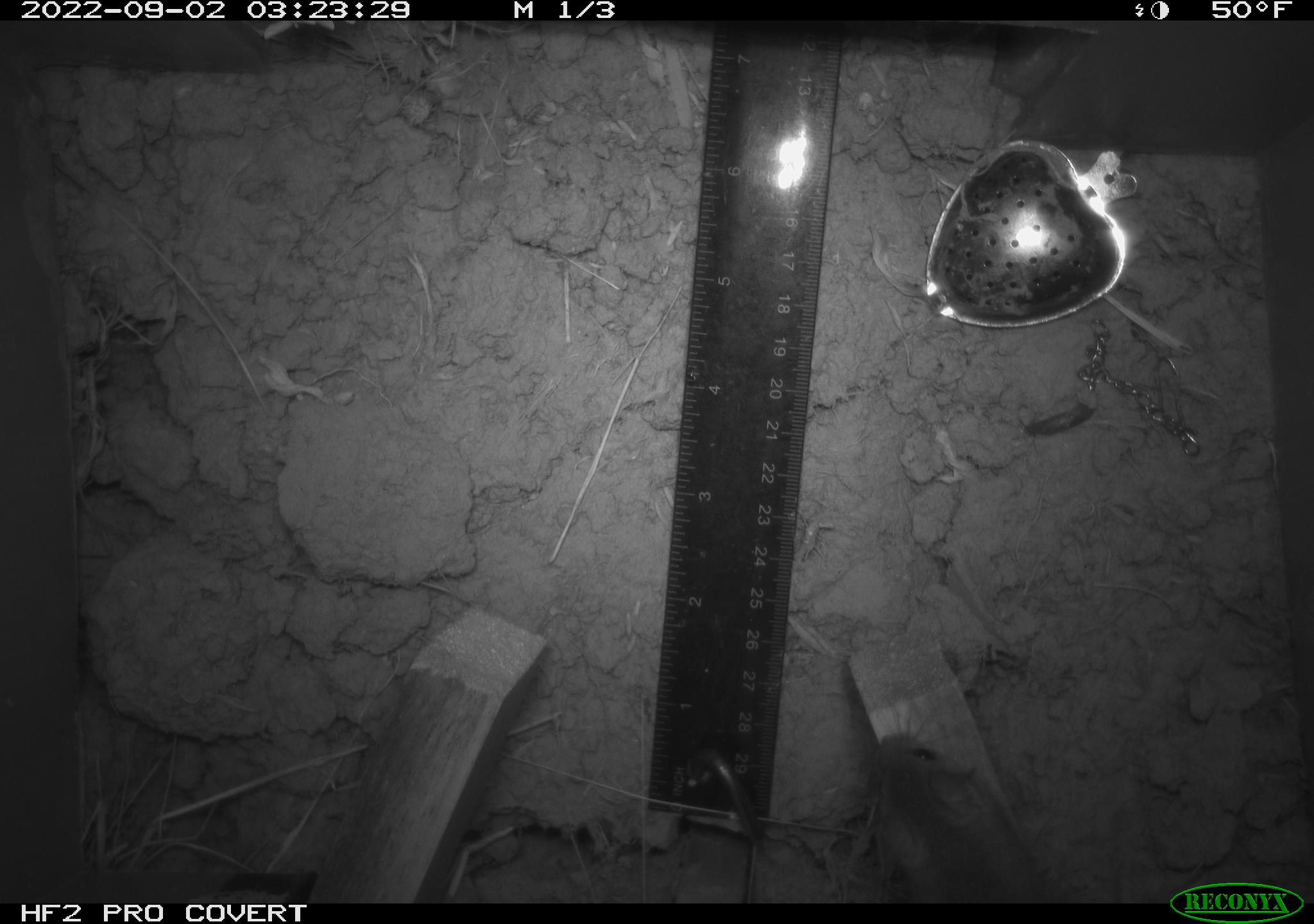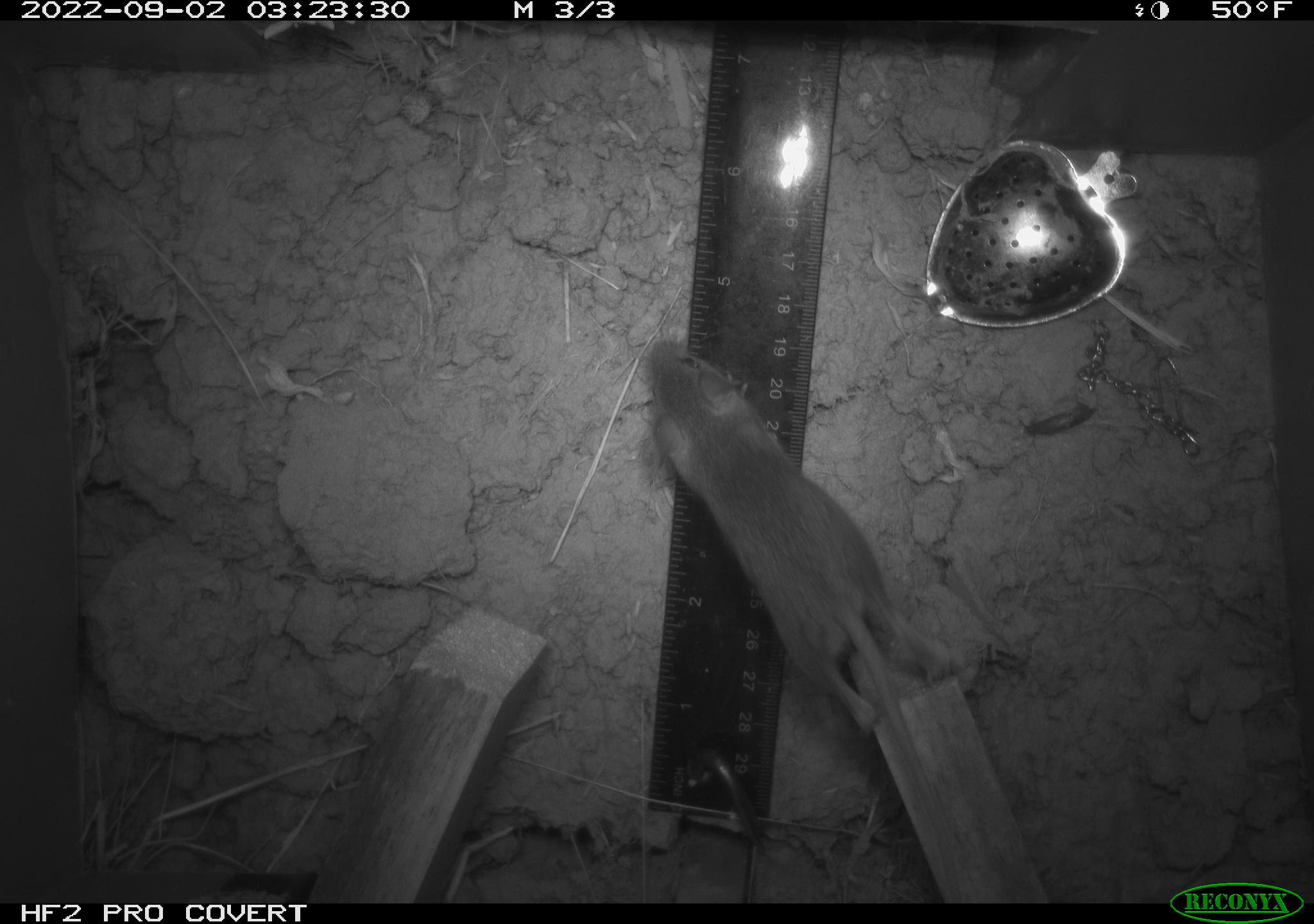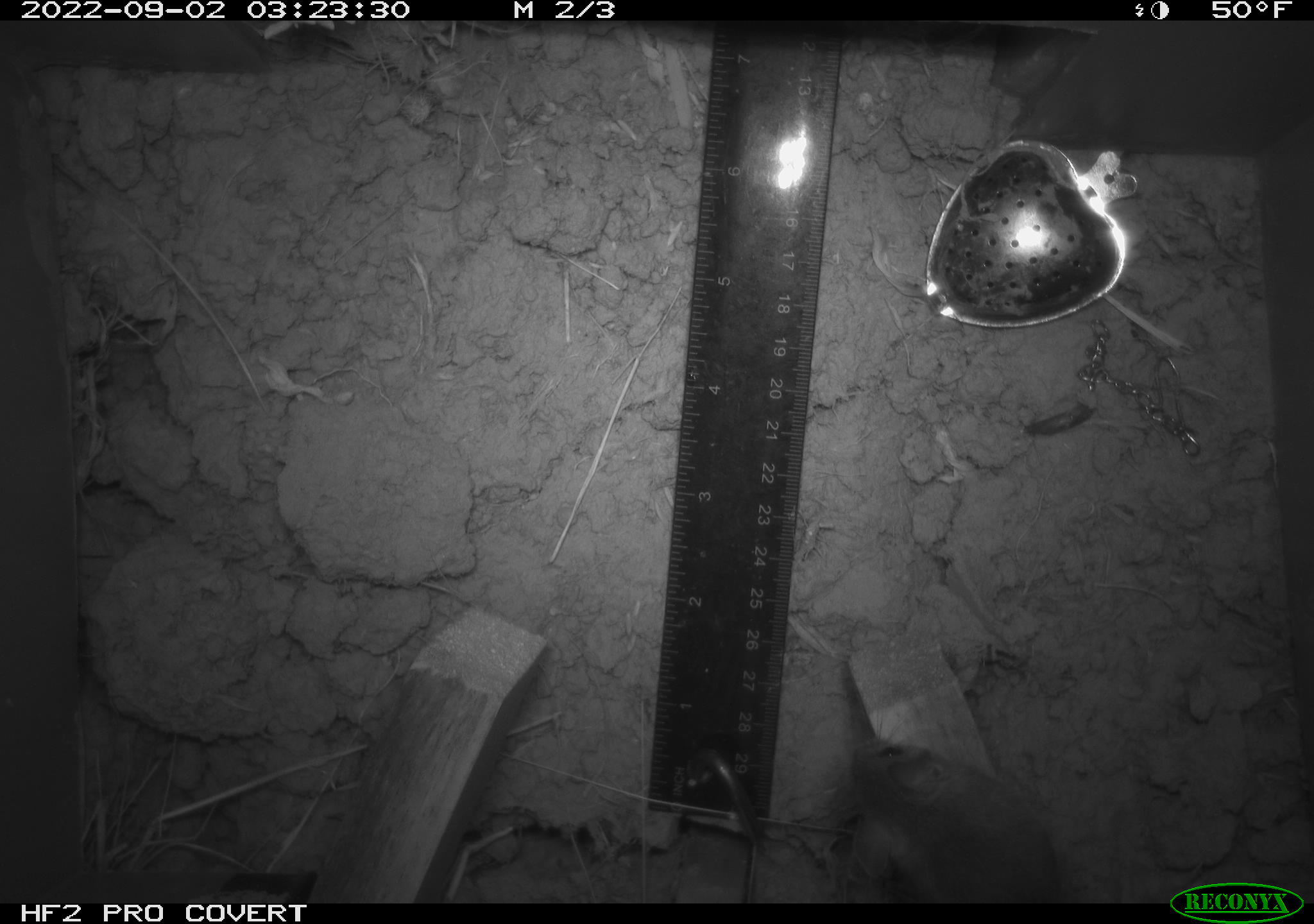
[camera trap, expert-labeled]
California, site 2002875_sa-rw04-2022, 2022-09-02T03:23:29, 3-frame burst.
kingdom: Animalia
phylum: Chordata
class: Mammalia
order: Rodentia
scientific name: Rodentia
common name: mouse species